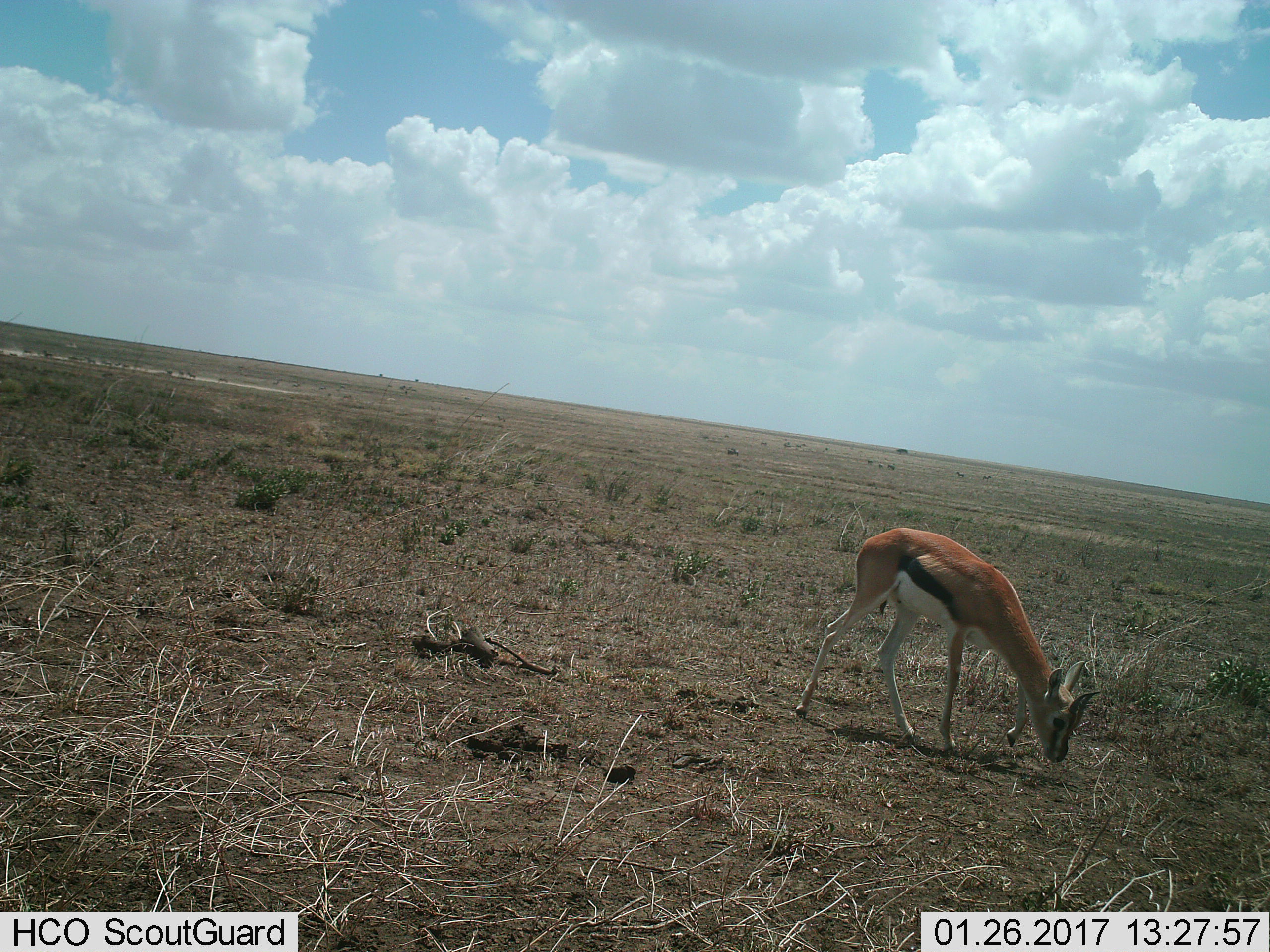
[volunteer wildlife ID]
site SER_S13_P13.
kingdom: Animalia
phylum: Chordata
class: Mammalia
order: Artiodactyla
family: Bovidae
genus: Eudorcas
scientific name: Eudorcas thomsonii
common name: thomson's gazelle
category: gazellethomsons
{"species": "gazellethomsons (thomson's gazelle) (Eudorcas thomsonii)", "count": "1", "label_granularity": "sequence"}